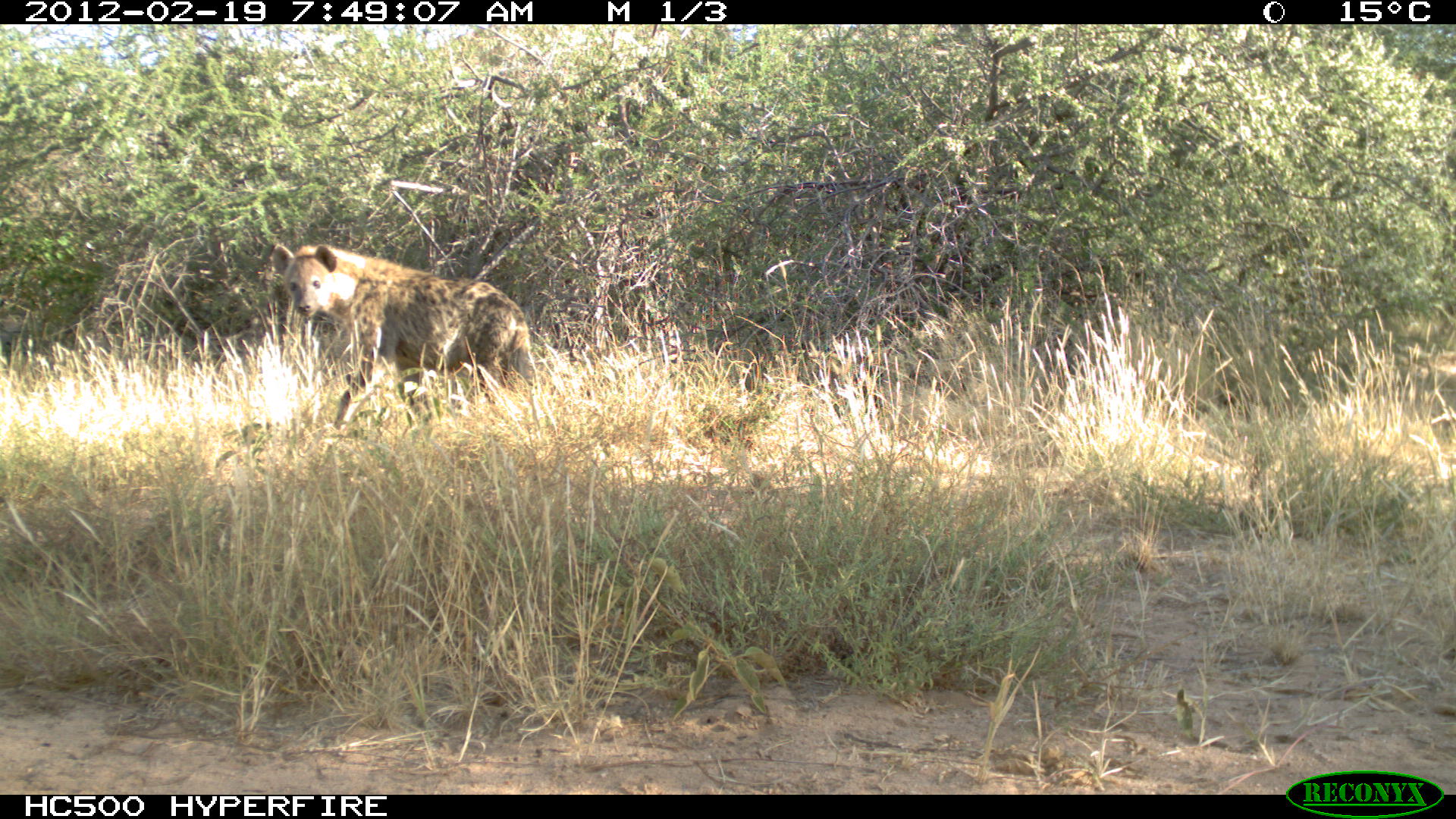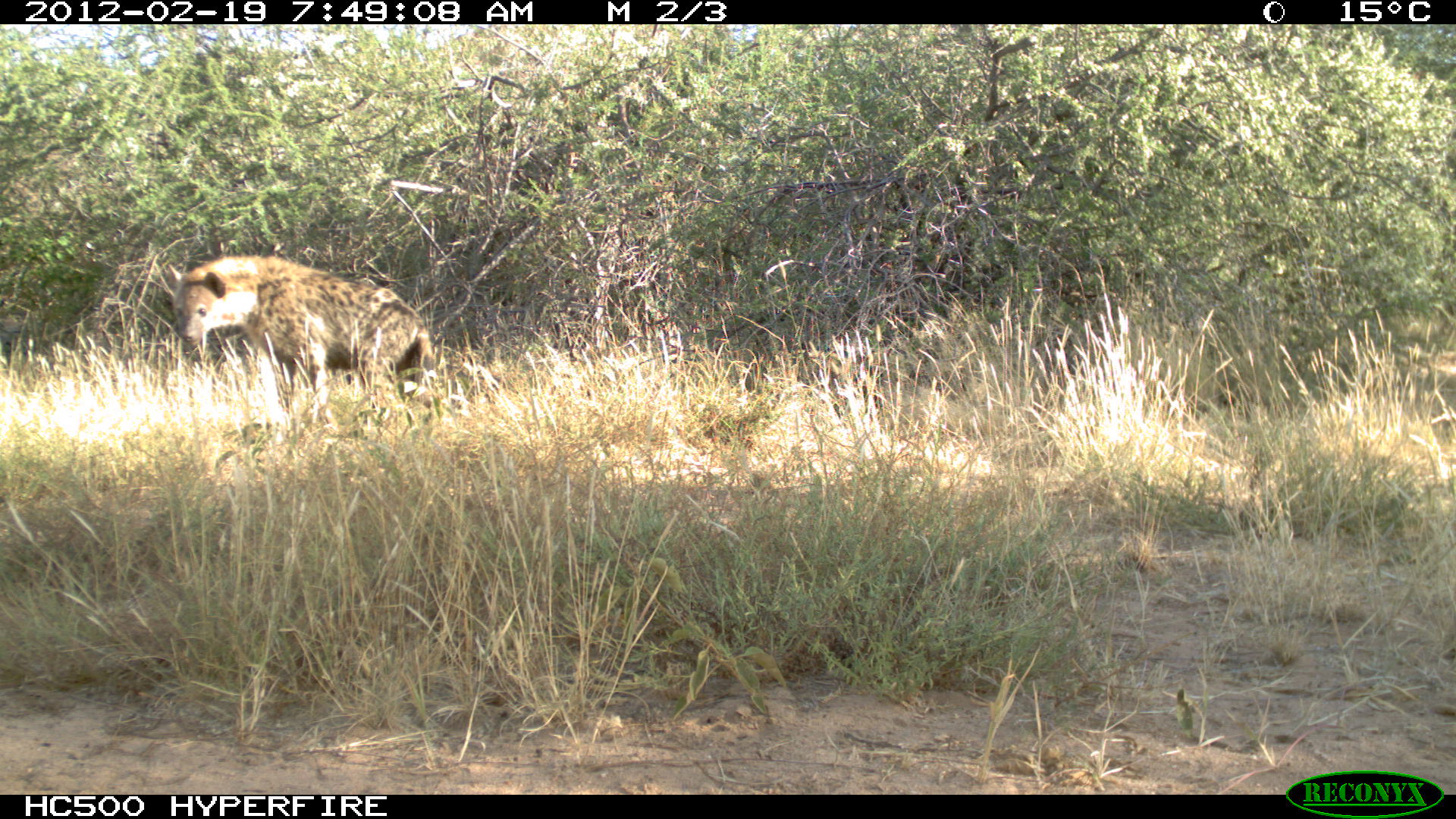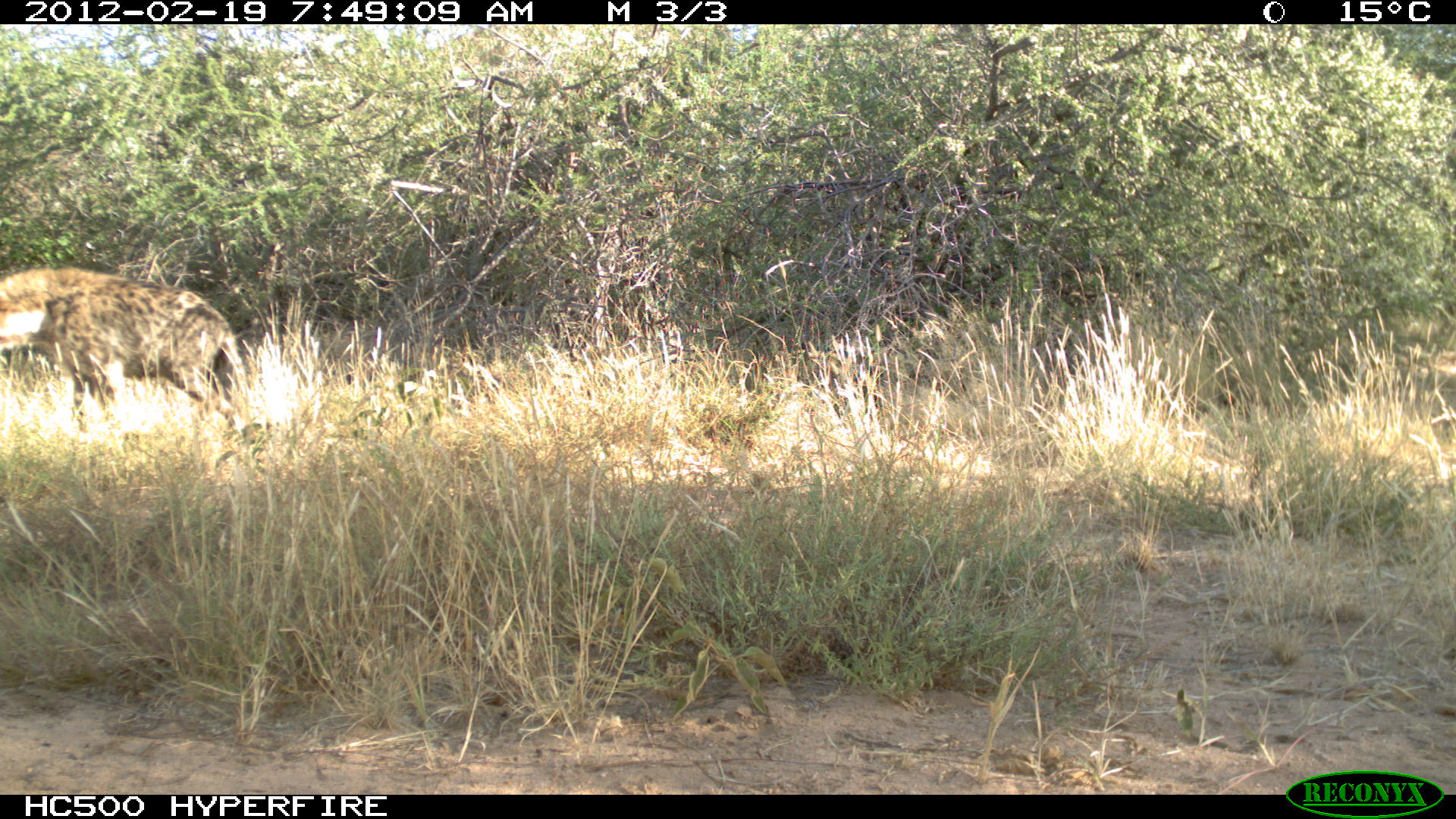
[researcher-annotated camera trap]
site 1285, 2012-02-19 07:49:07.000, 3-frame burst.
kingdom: Animalia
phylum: Chordata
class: Mammalia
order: Carnivora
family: Hyaenidae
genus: Crocuta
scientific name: Crocuta crocuta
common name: spotted hyena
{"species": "Crocuta crocuta (spotted hyena)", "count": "1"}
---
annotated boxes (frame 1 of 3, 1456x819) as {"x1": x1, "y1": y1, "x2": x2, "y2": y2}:
crocuta crocuta: {"x1": 269, "y1": 240, "x2": 542, "y2": 435}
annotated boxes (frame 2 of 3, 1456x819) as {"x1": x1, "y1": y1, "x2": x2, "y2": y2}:
crocuta crocuta: {"x1": 165, "y1": 253, "x2": 435, "y2": 423}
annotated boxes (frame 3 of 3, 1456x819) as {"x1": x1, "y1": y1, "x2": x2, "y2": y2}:
crocuta crocuta: {"x1": 0, "y1": 264, "x2": 248, "y2": 443}